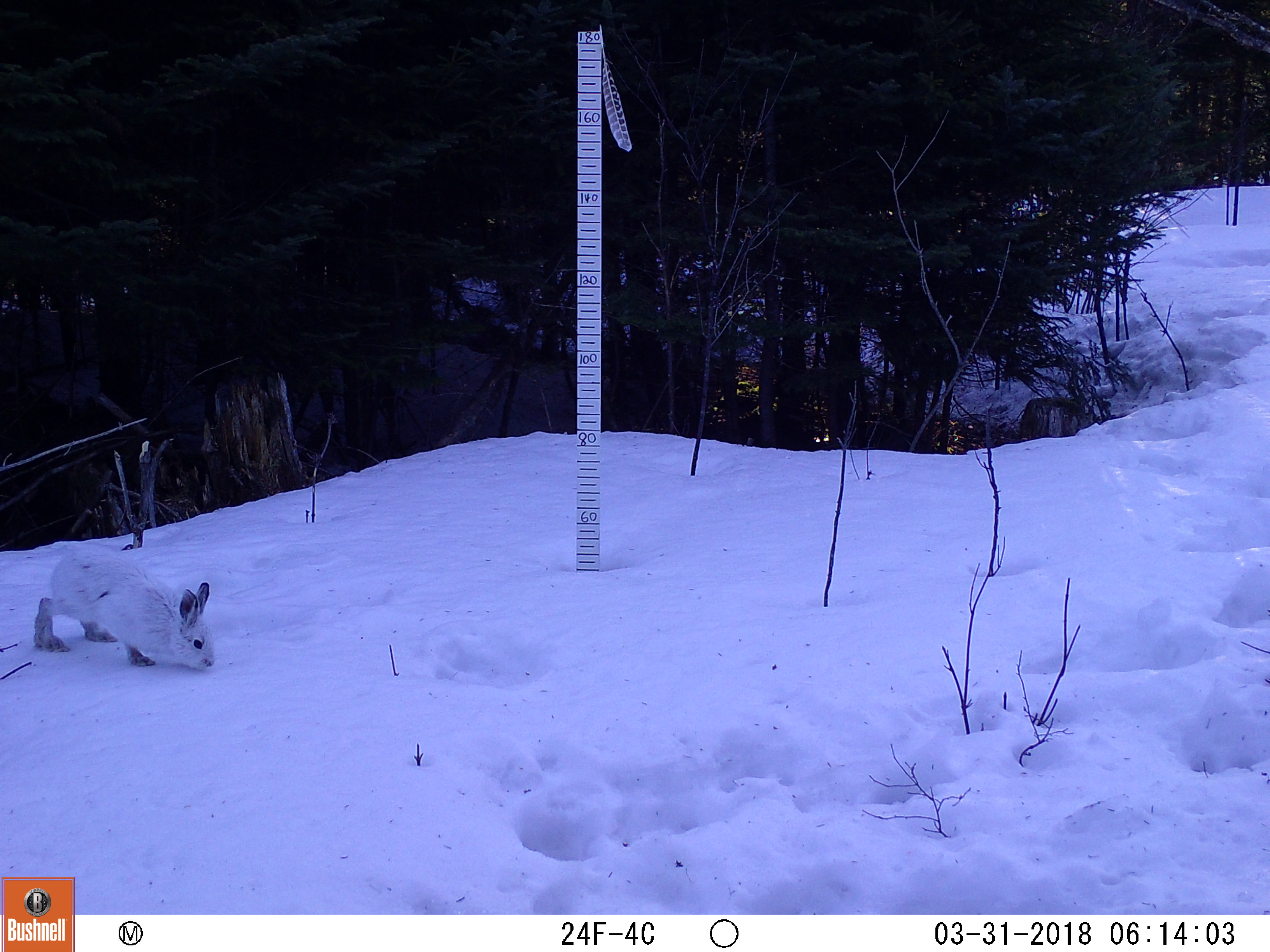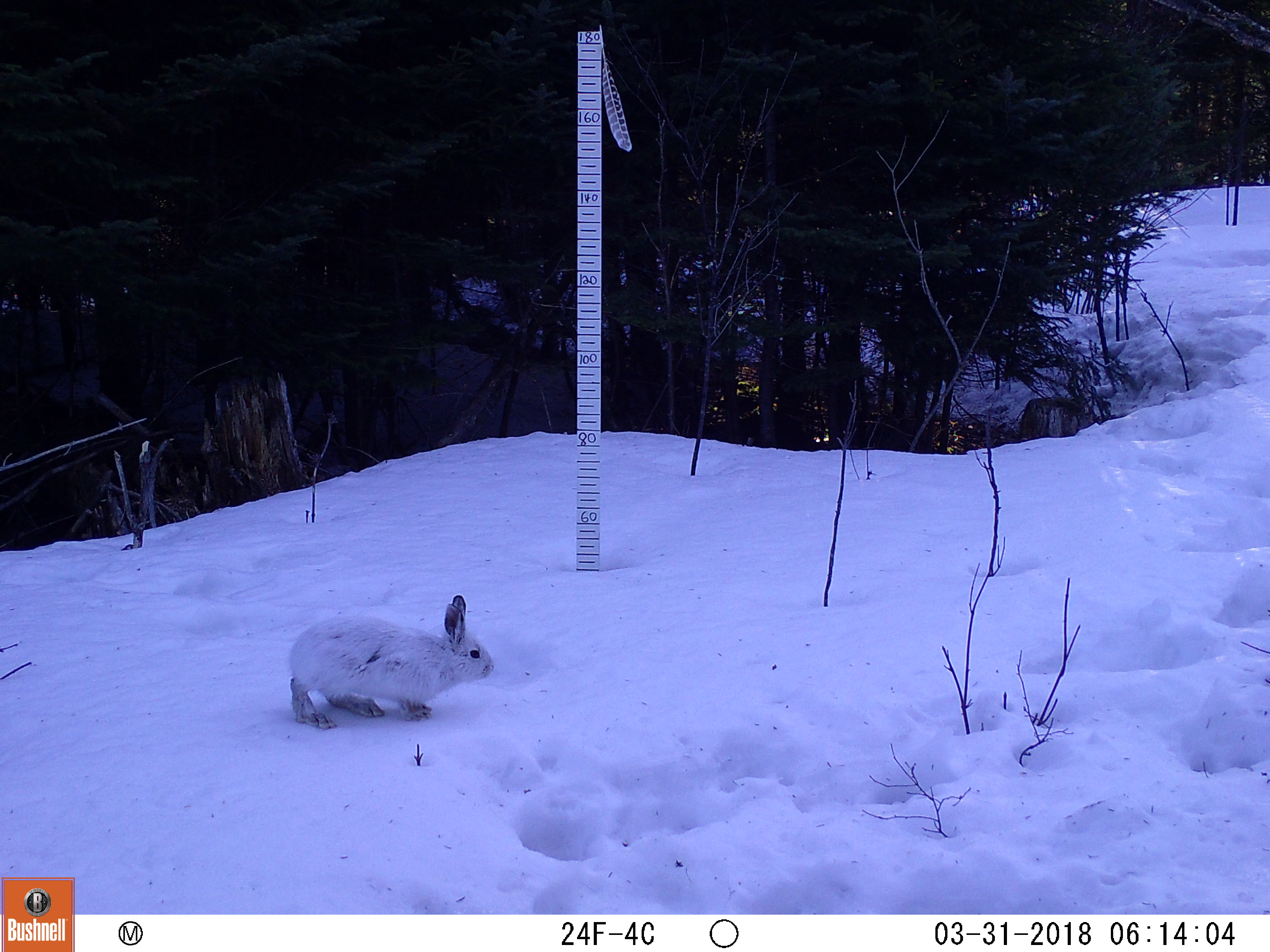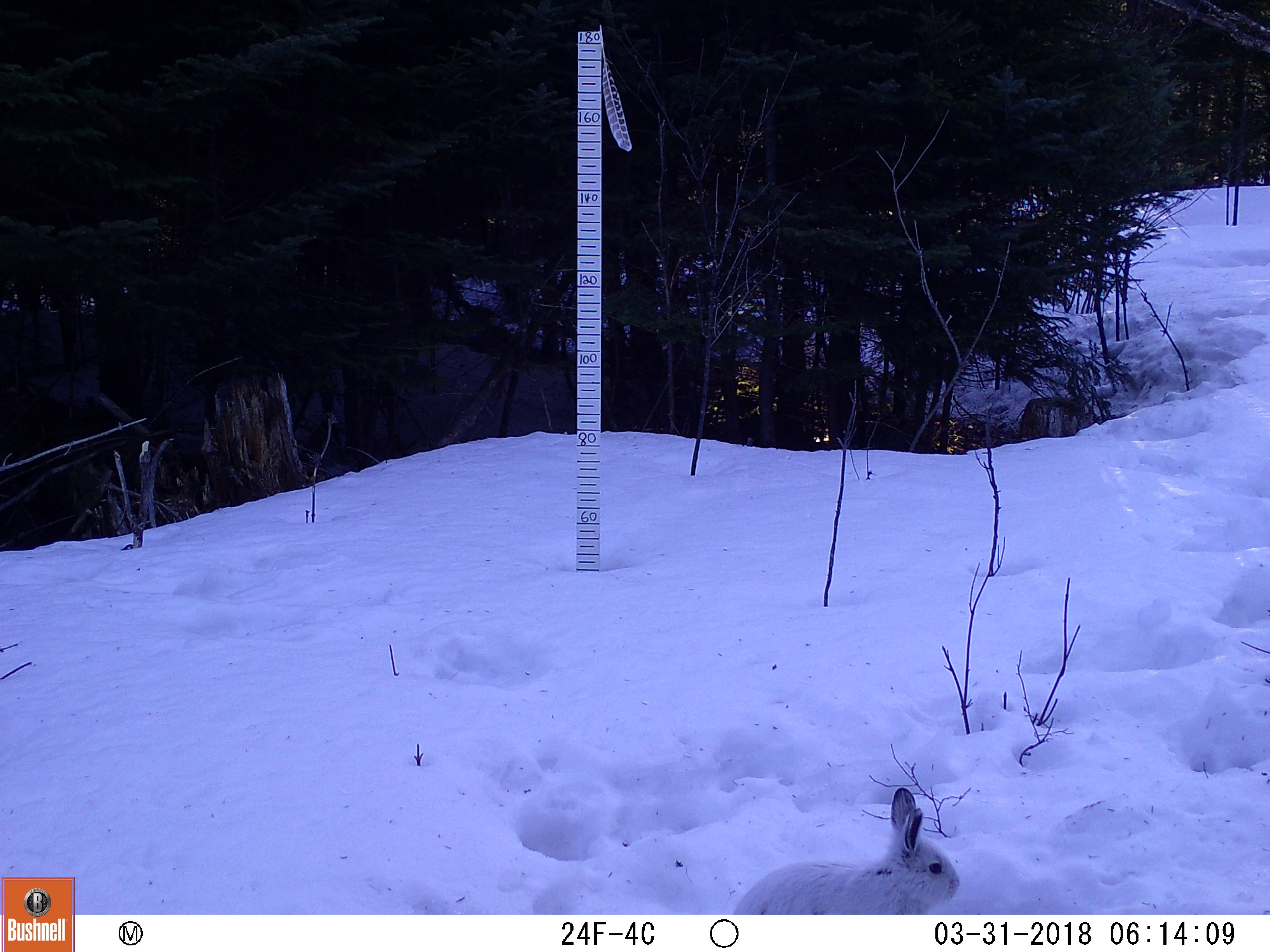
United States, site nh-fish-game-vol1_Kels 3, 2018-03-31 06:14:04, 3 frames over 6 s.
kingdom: Animalia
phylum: Chordata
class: Mammalia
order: Lagomorpha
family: Leporidae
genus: Lepus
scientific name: Lepus americanus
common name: snowshoe hare